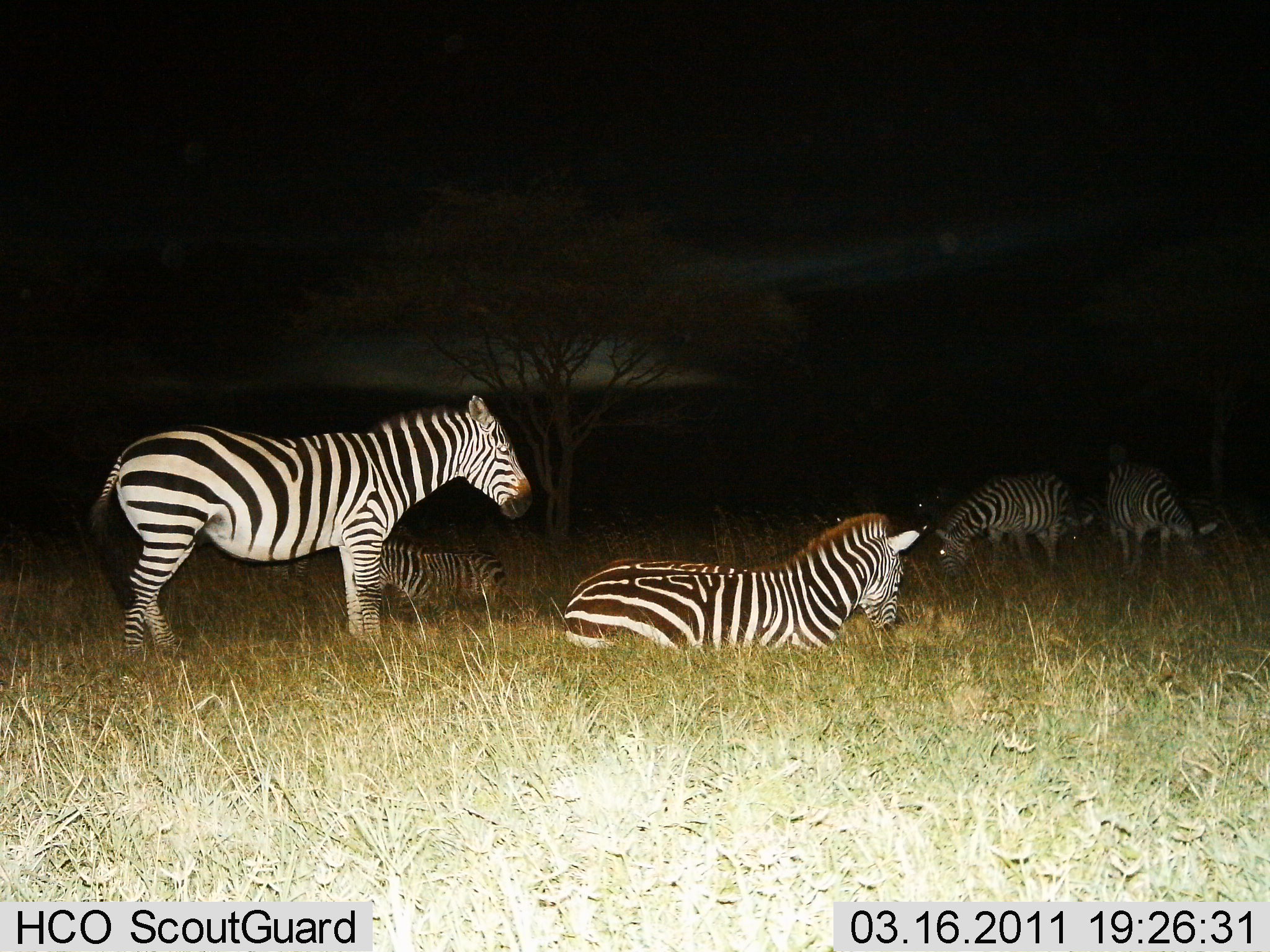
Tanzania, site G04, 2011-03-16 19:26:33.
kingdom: Animalia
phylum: Chordata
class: Mammalia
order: Perissodactyla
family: Equidae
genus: Equus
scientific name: Equus quagga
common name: plains zebra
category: zebra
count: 6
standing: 100%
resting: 100%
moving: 0%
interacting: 0%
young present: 23%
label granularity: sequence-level